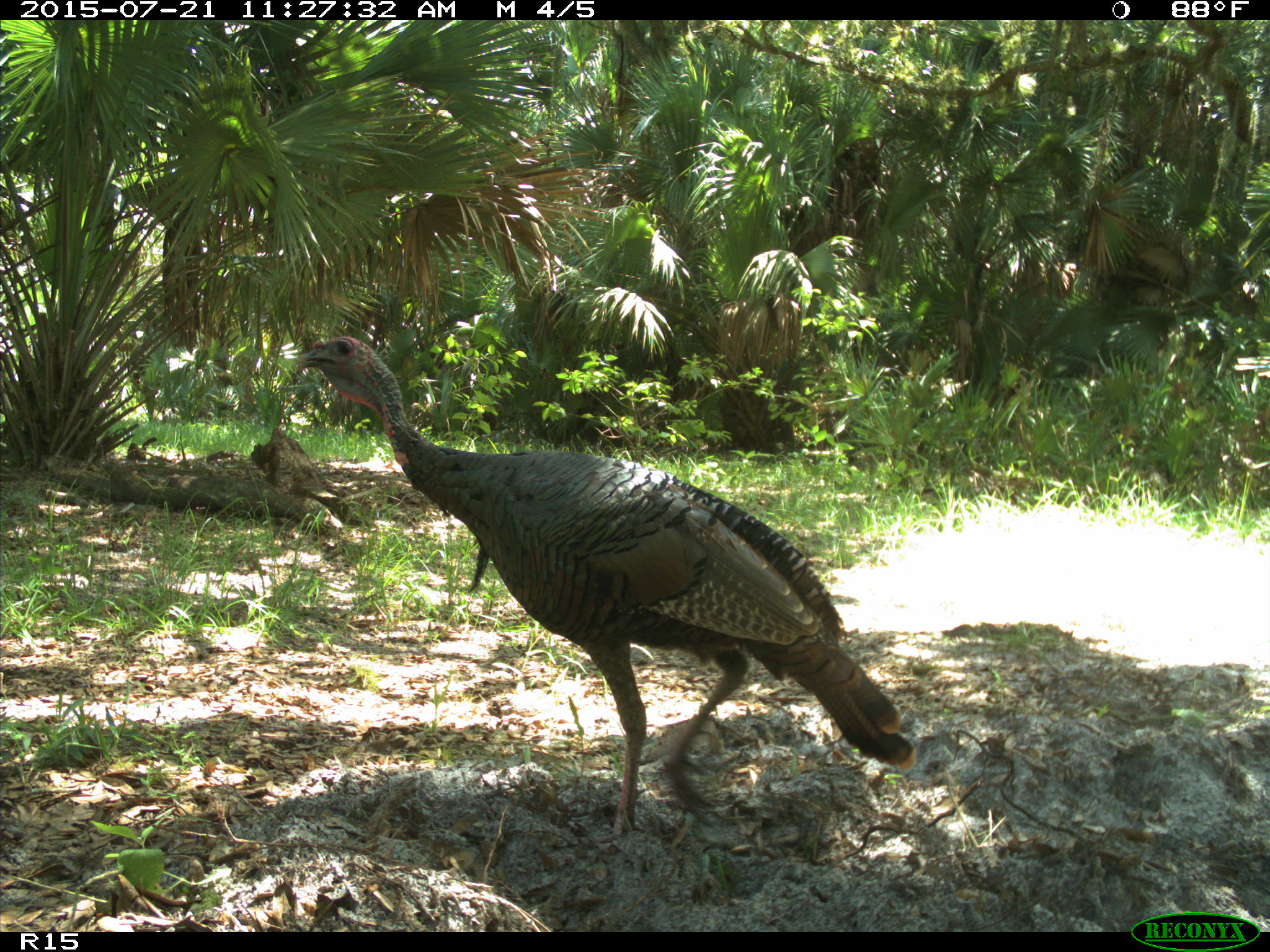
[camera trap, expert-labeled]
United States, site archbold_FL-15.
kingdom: Animalia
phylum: Chordata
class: Aves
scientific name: Aves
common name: birds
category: unidentified bird